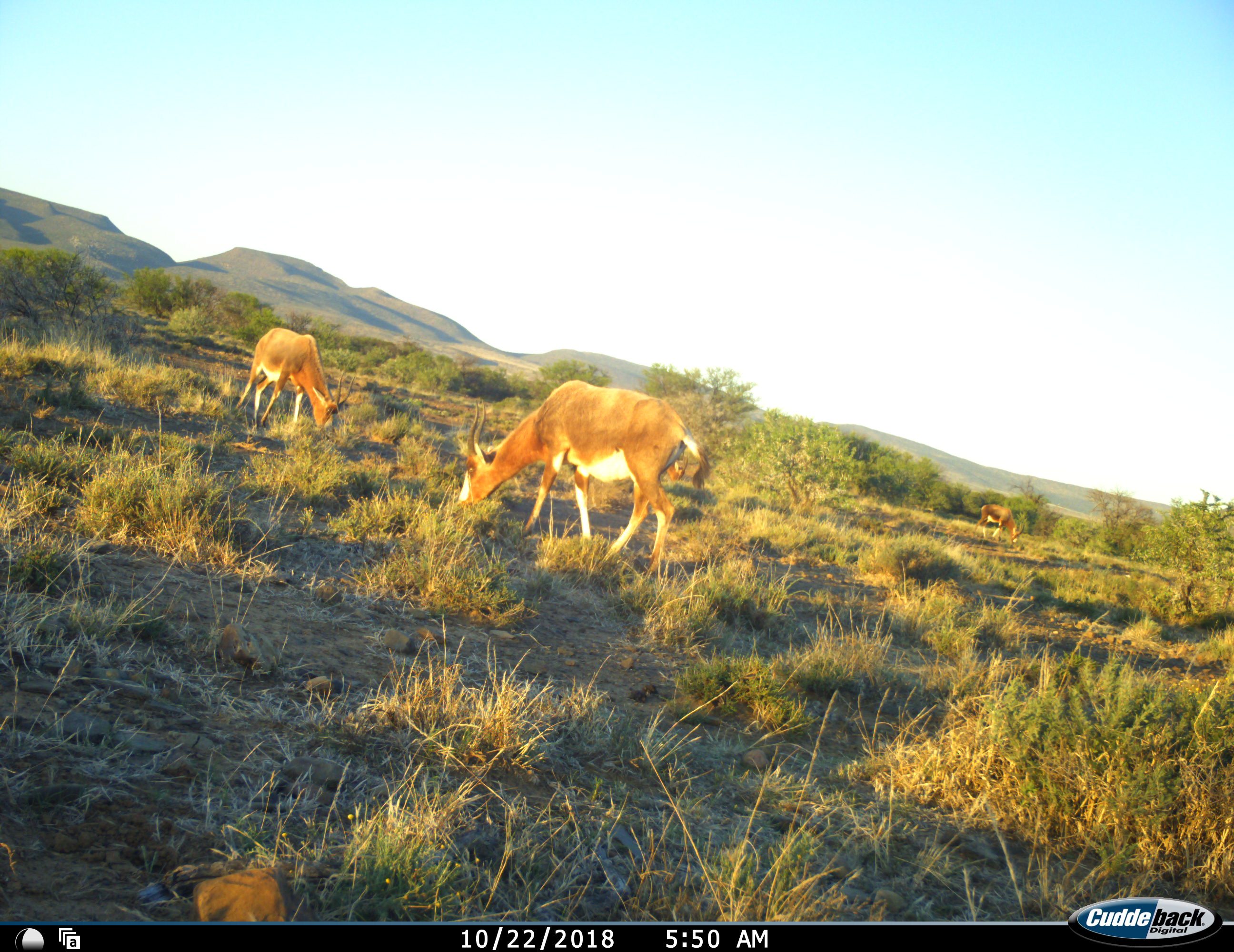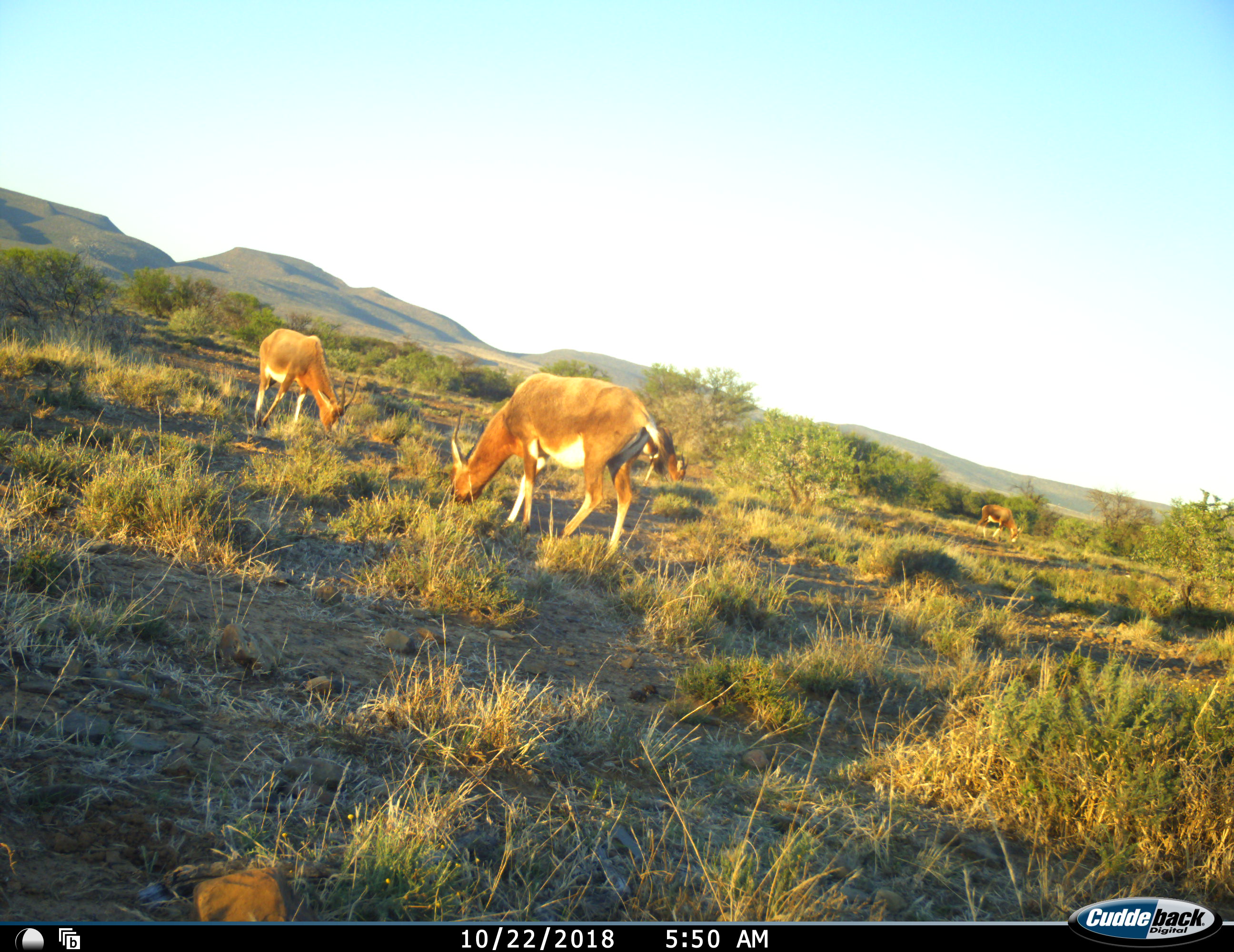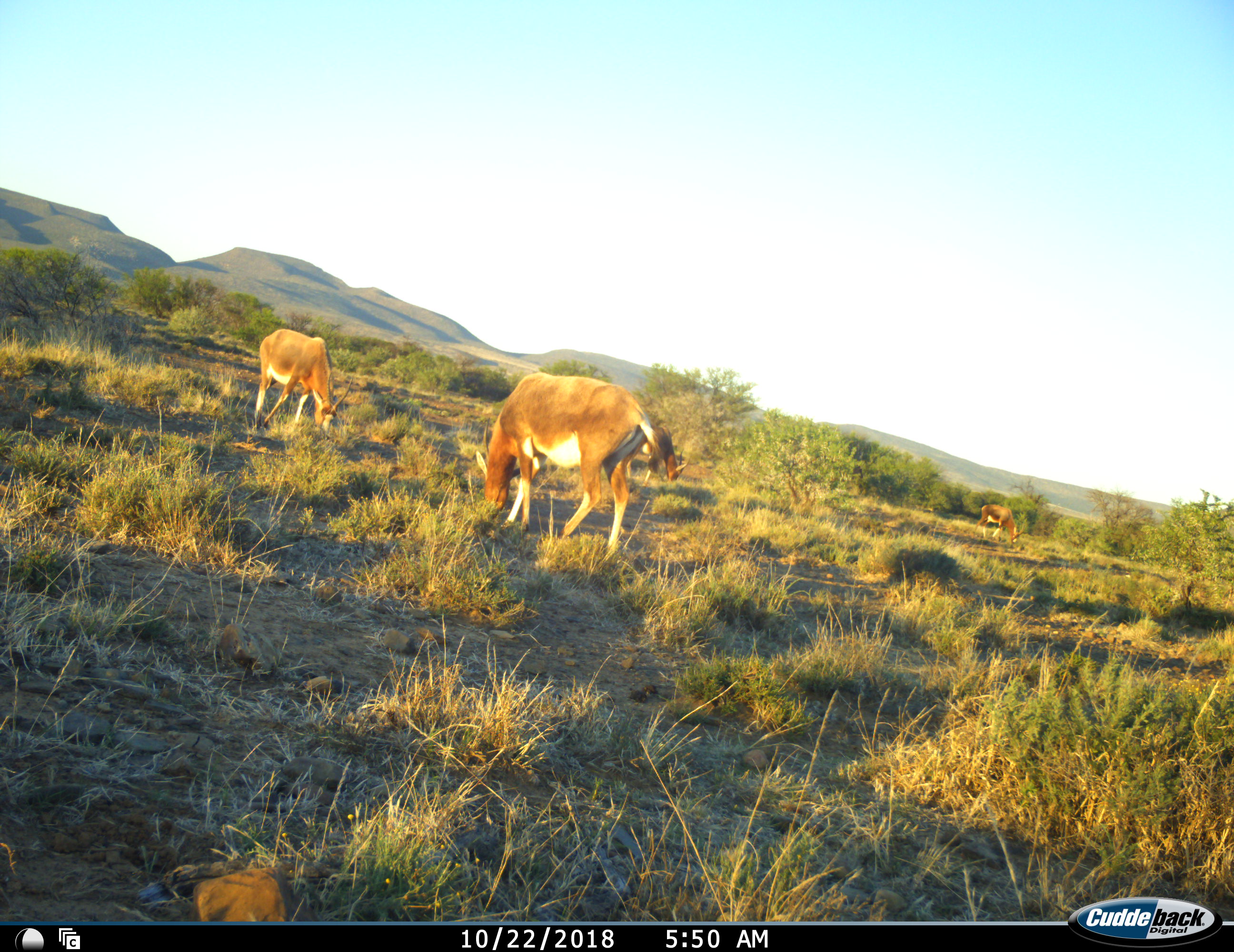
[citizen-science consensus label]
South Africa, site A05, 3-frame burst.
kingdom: Animalia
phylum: Chordata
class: Mammalia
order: Artiodactyla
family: Bovidae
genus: Damaliscus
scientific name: Damaliscus pygargus phillipsi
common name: blesbok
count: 3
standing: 22%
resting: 0%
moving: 11%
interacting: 0%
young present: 0%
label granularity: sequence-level